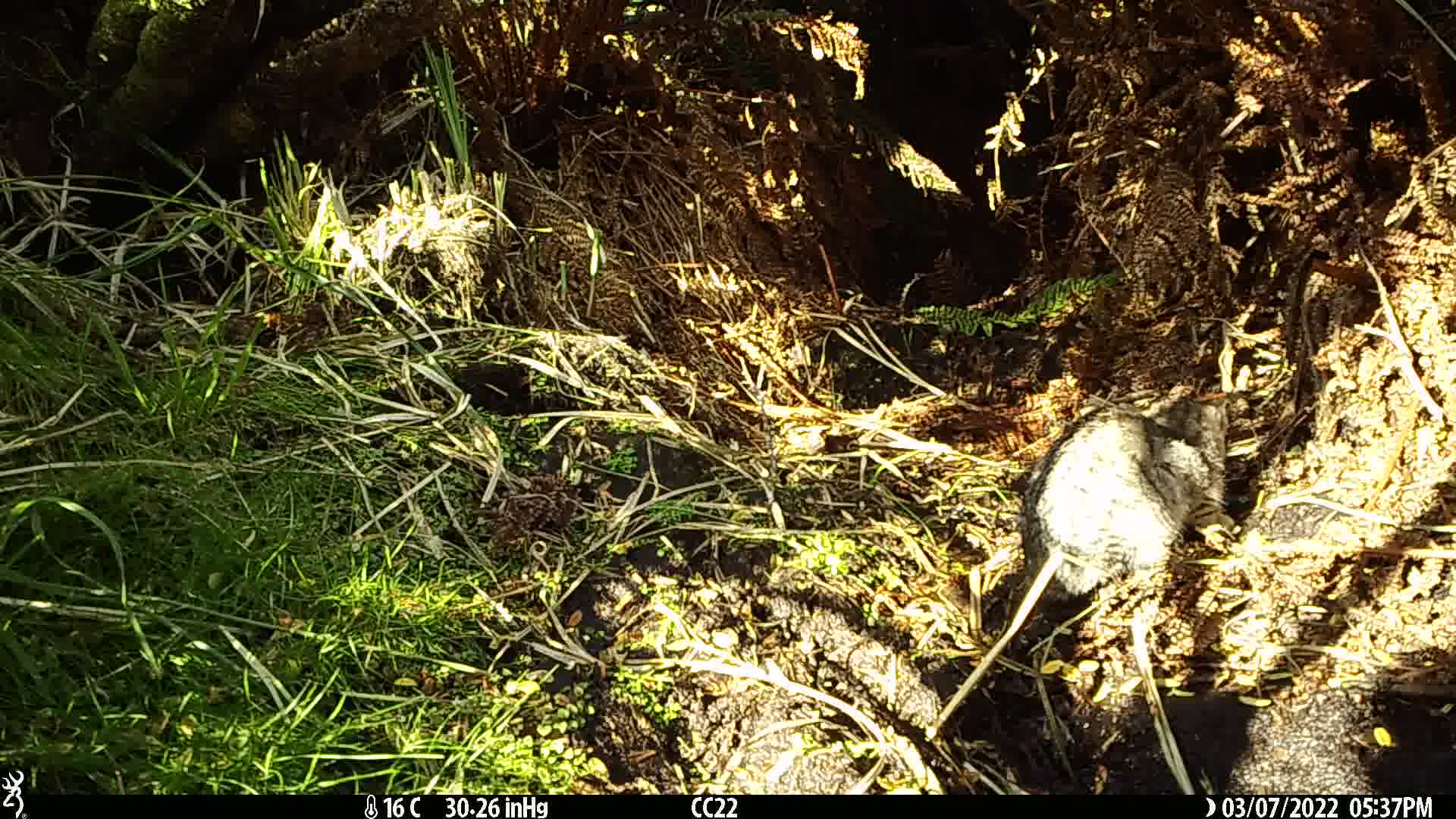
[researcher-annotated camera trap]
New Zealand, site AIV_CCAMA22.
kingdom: Animalia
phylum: Chordata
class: Mammalia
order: Carnivora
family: Felidae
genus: Felis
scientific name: Felis catus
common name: domestic cat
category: cat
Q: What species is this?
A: Cat (domestic cat) (Felis catus).